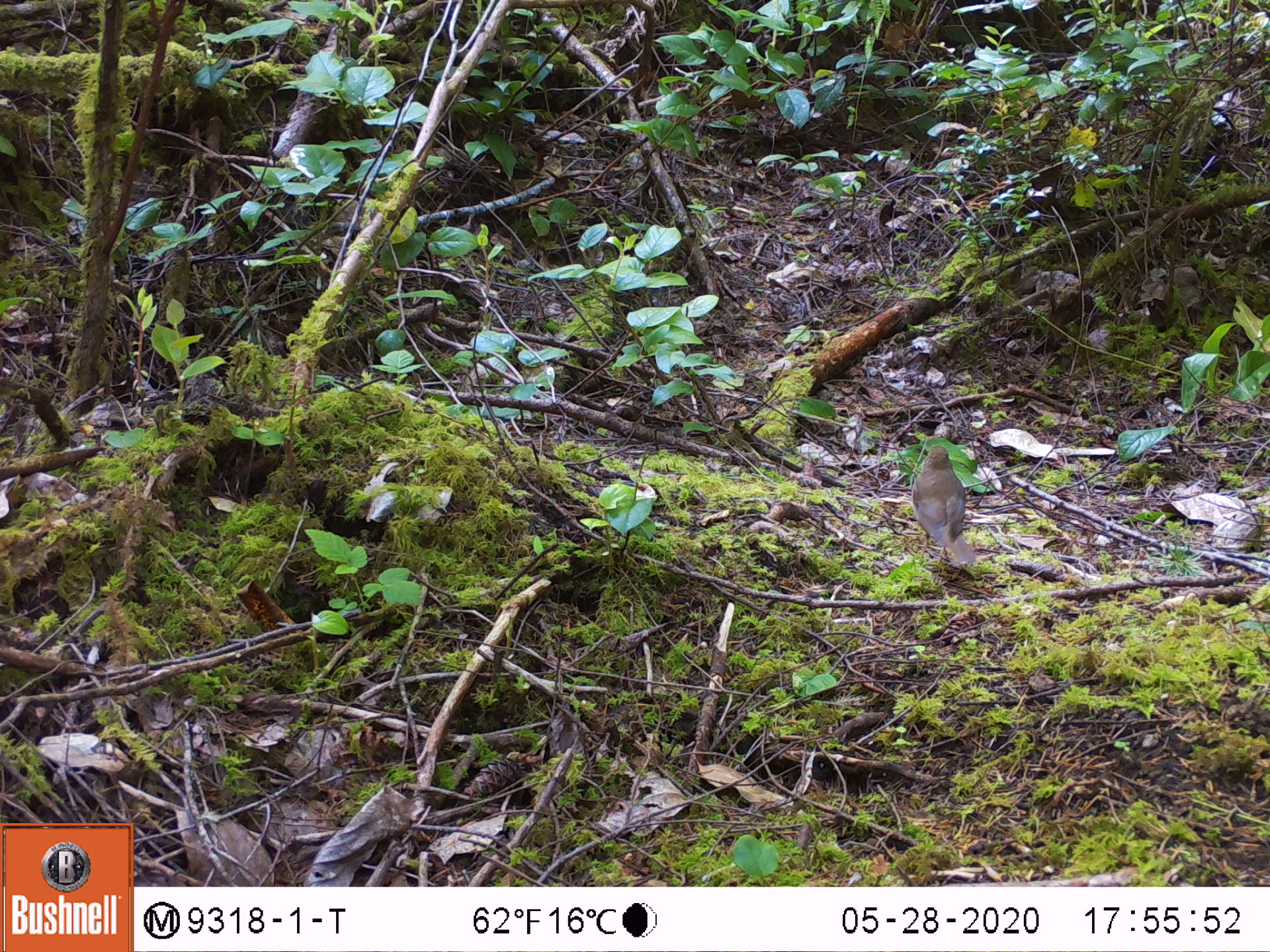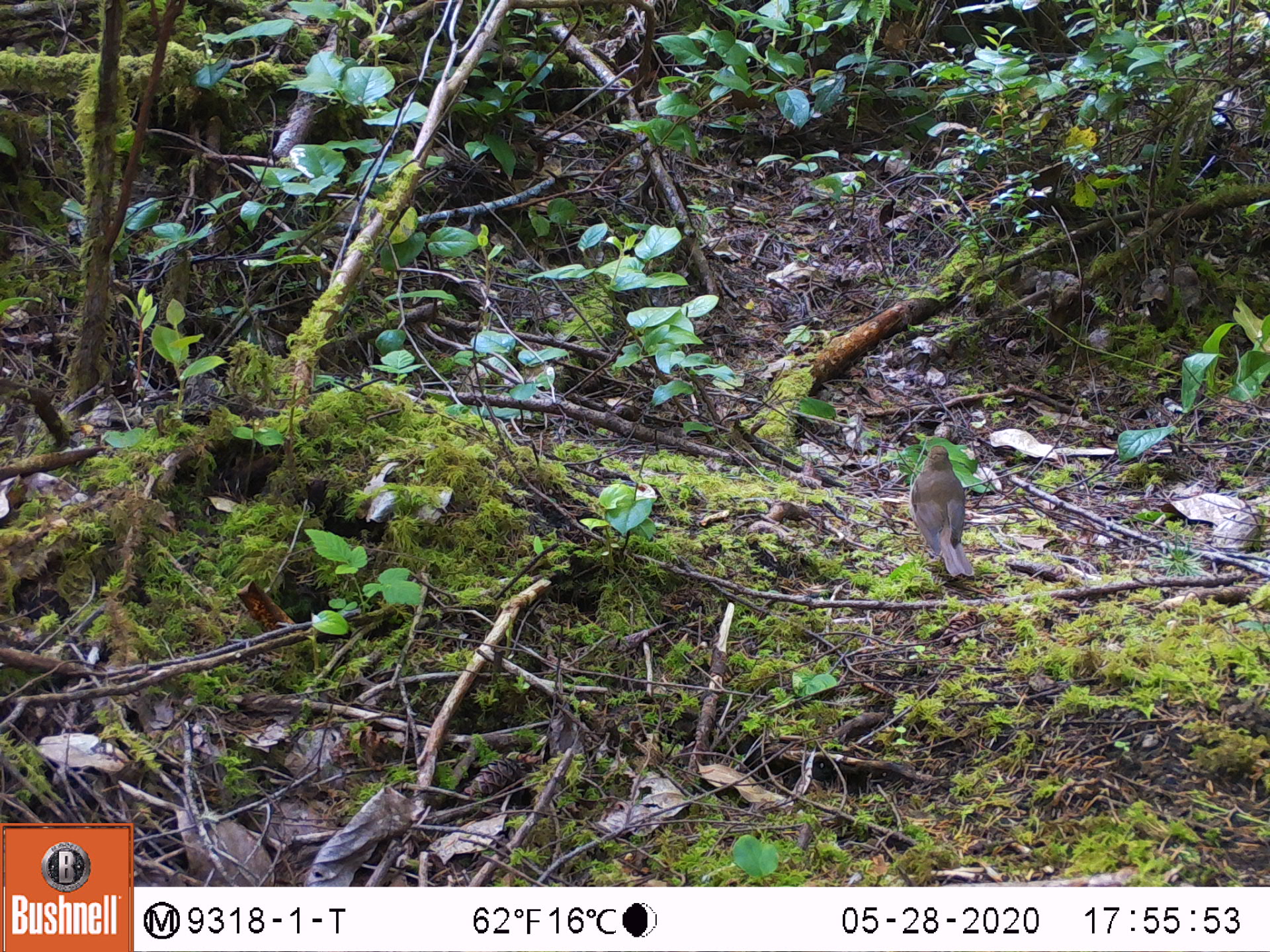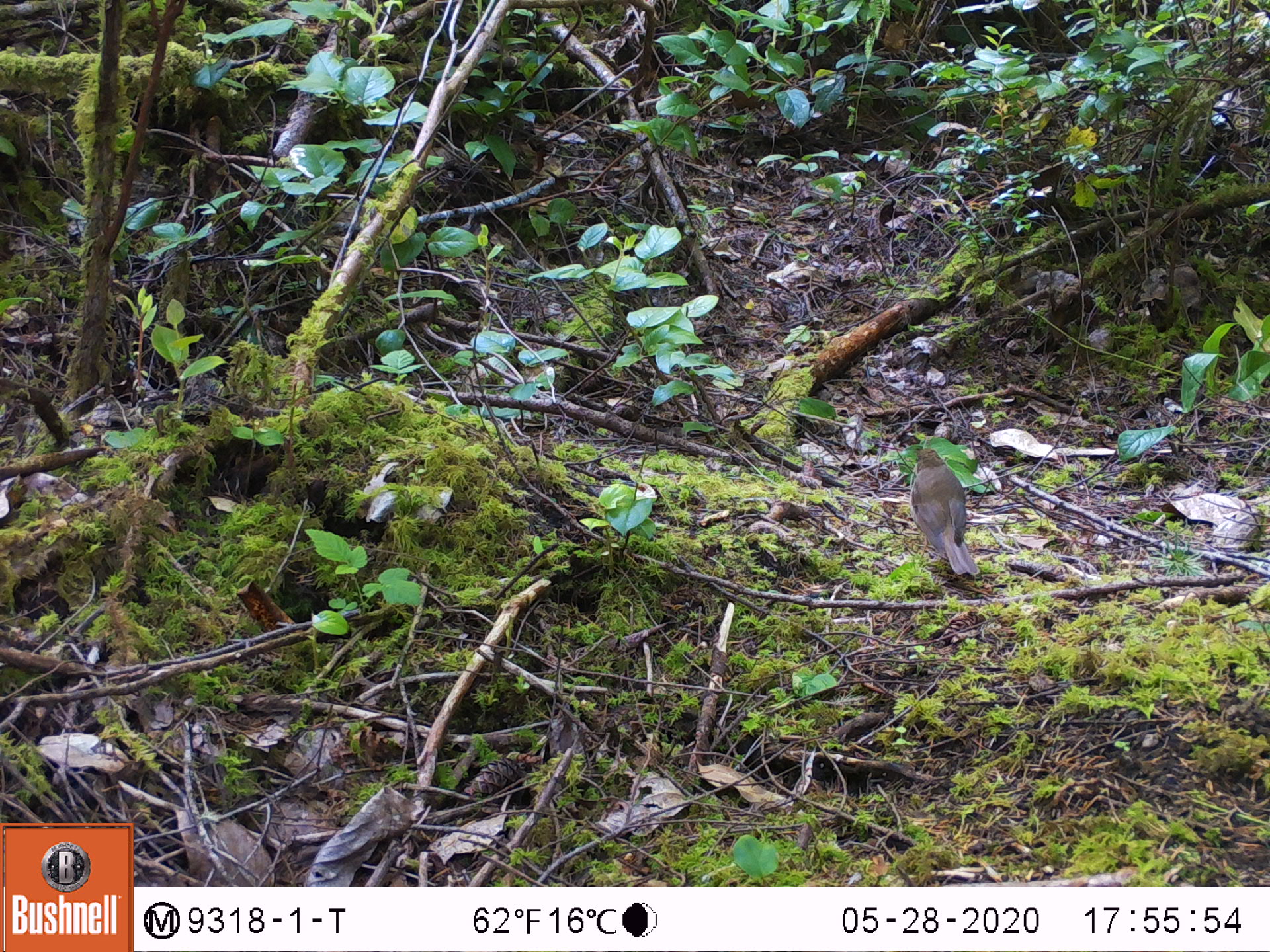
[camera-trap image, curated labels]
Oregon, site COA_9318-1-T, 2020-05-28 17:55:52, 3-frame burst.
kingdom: Animalia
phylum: Chordata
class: Aves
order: Passeriformes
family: Turdidae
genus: Catharus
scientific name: Catharus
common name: brown thrushes and nightingale-thrushes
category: catharus species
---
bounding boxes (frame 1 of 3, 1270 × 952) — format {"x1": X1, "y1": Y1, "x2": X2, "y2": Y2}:
catharus species: {"x1": 907, "y1": 440, "x2": 981, "y2": 567}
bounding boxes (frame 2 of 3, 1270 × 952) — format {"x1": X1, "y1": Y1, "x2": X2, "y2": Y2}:
catharus species: {"x1": 904, "y1": 440, "x2": 984, "y2": 581}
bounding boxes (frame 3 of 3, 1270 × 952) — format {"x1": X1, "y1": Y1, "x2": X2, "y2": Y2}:
catharus species: {"x1": 906, "y1": 443, "x2": 987, "y2": 578}